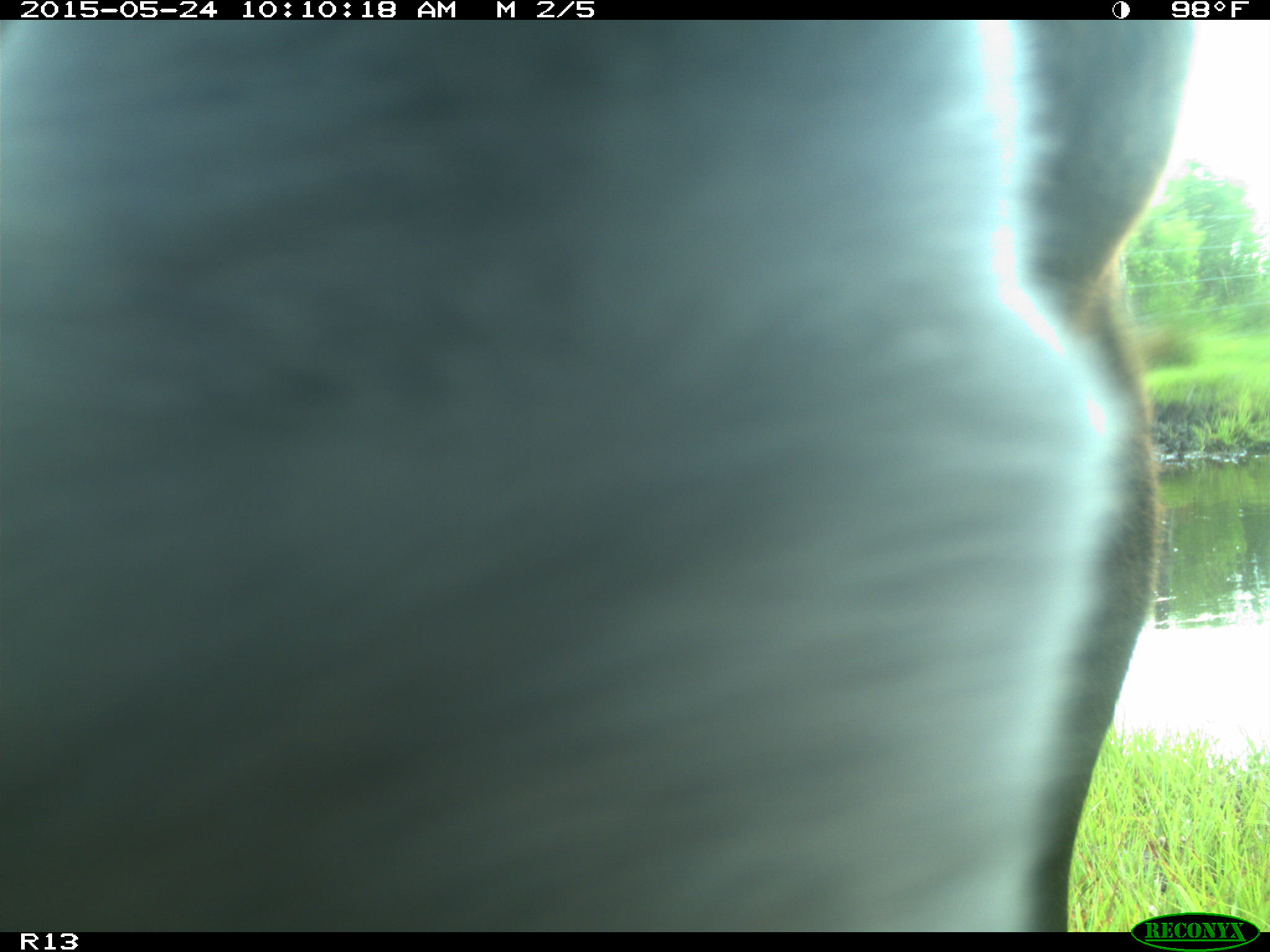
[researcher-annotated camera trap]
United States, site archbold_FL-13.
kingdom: Animalia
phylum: Chordata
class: Mammalia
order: Artiodactyla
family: Bovidae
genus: Bos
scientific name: Bos taurus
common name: domestic cow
Bos taurus (domestic cow).